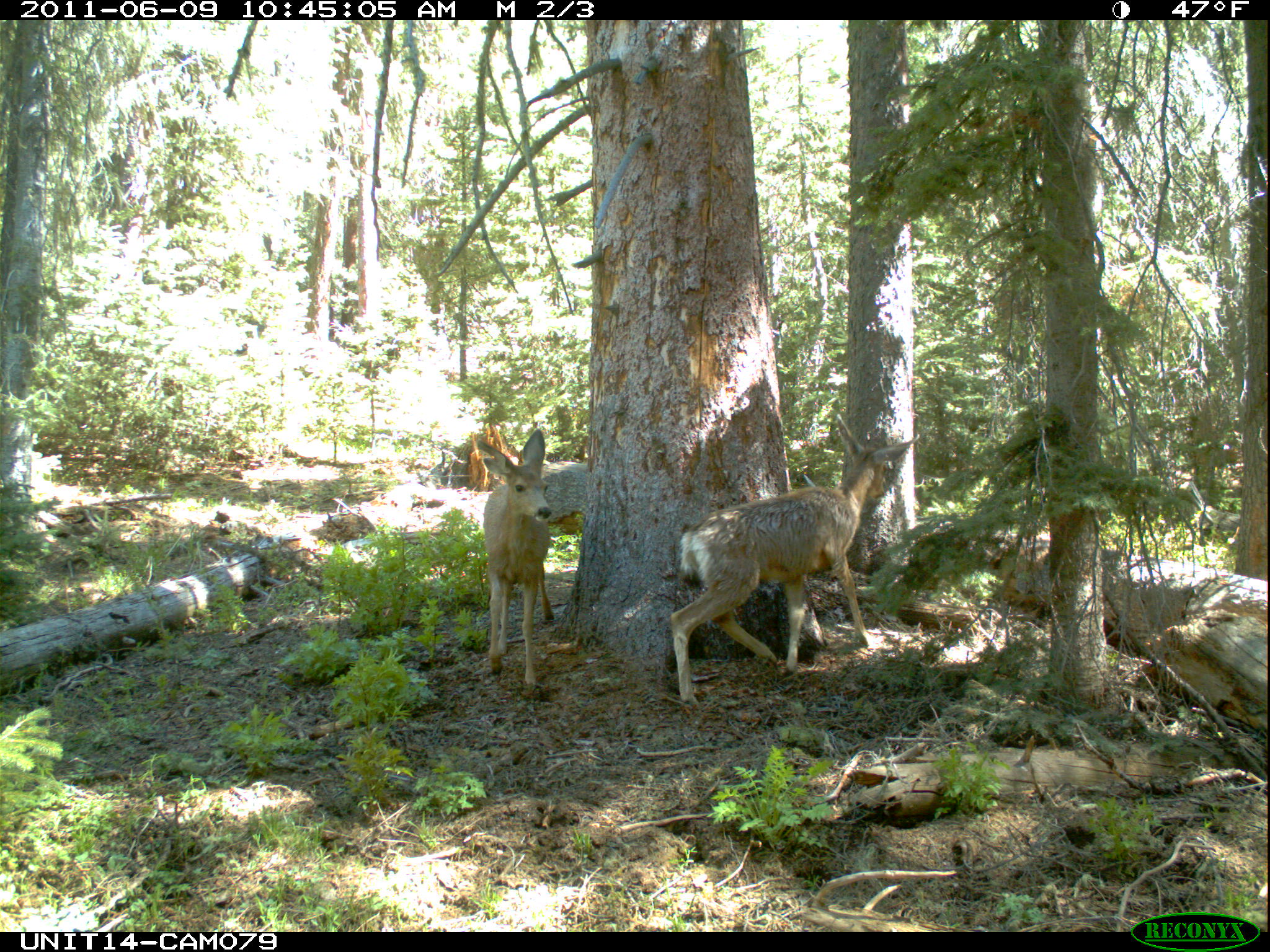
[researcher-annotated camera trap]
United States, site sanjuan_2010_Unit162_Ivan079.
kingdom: Animalia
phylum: Chordata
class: Mammalia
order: Artiodactyla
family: Cervidae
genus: Odocoileus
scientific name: Odocoileus hemionus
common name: mule deer